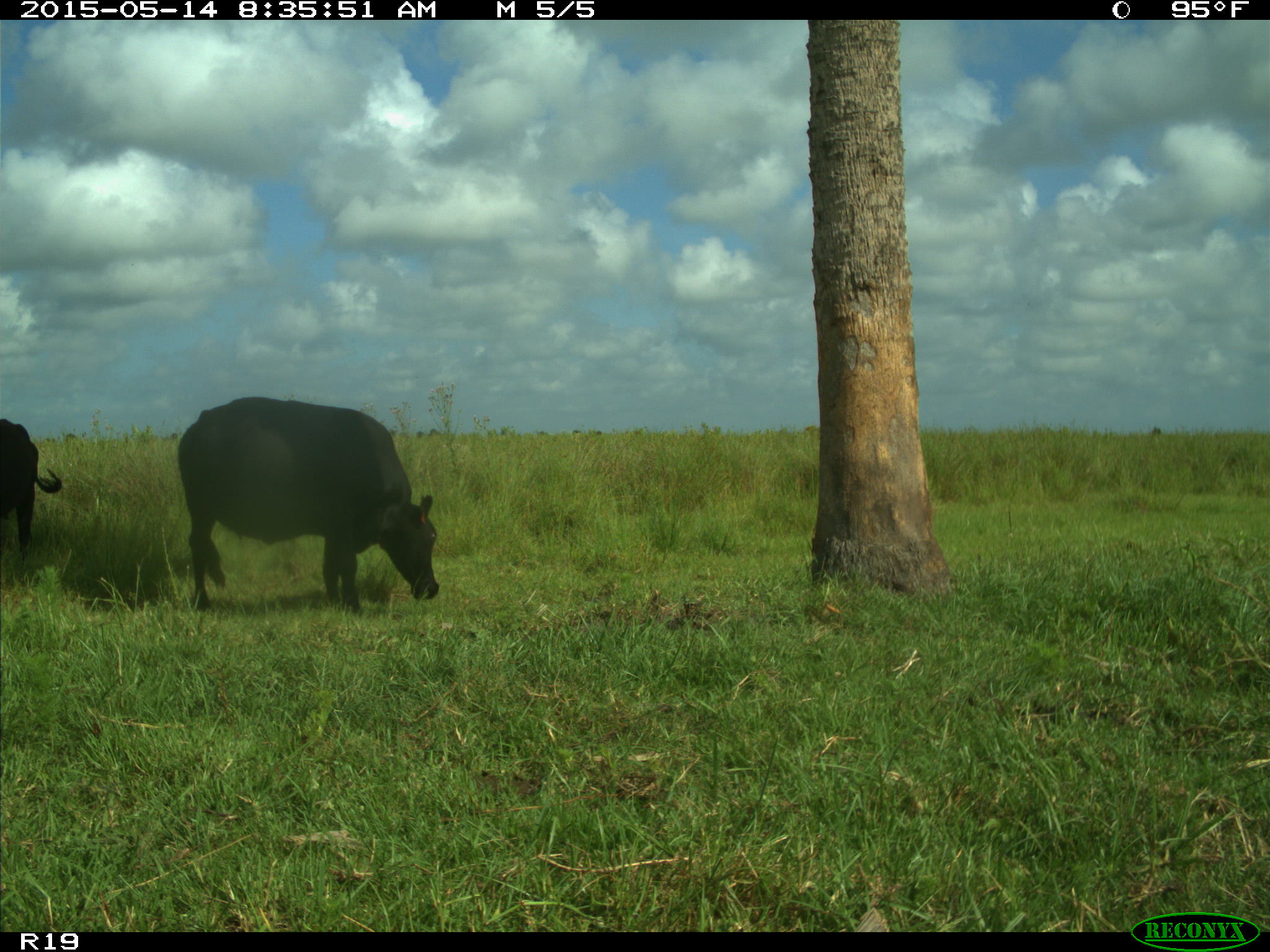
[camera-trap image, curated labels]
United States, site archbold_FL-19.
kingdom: Animalia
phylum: Chordata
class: Mammalia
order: Artiodactyla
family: Bovidae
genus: Bos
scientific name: Bos taurus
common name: domestic cow